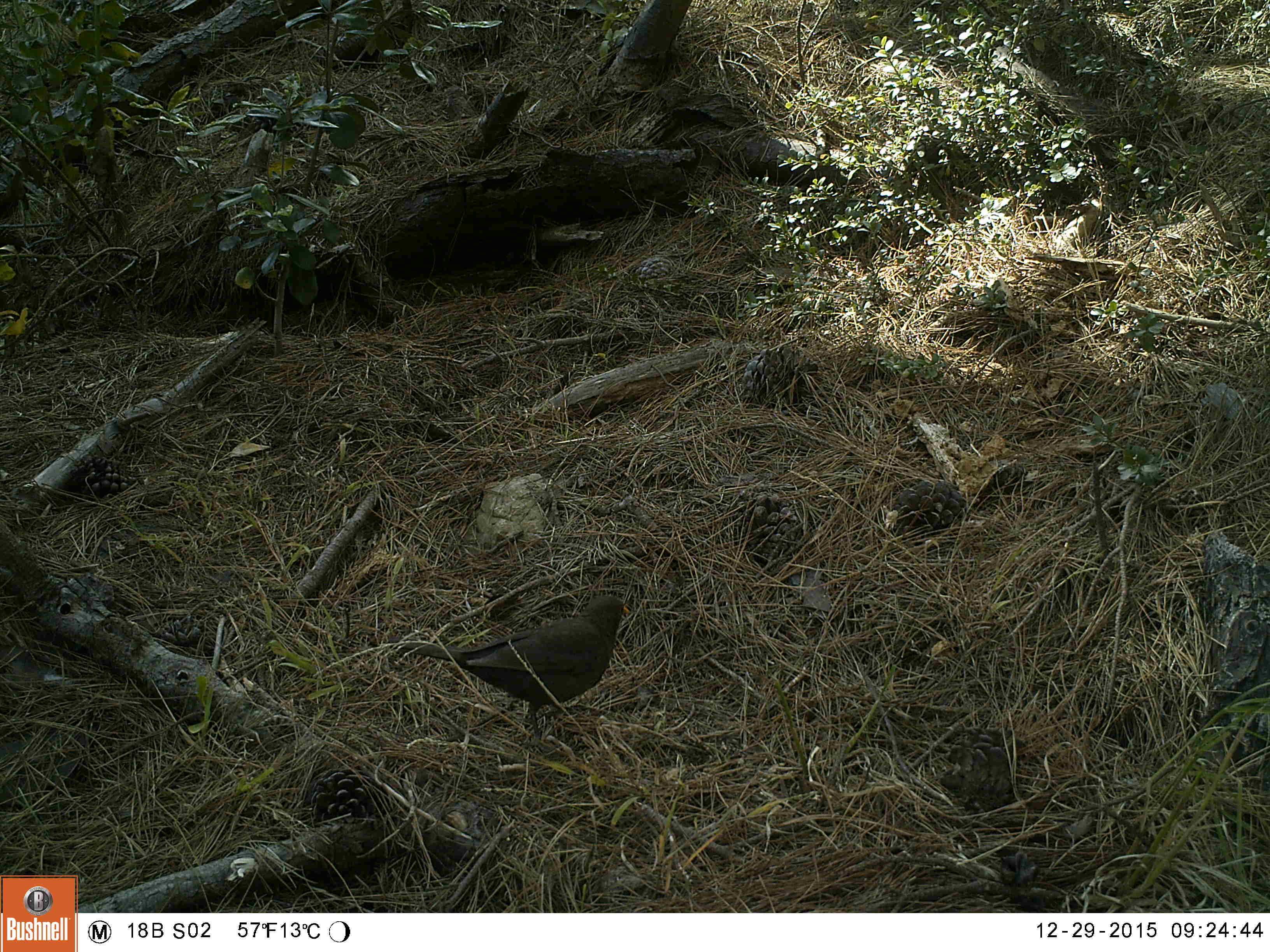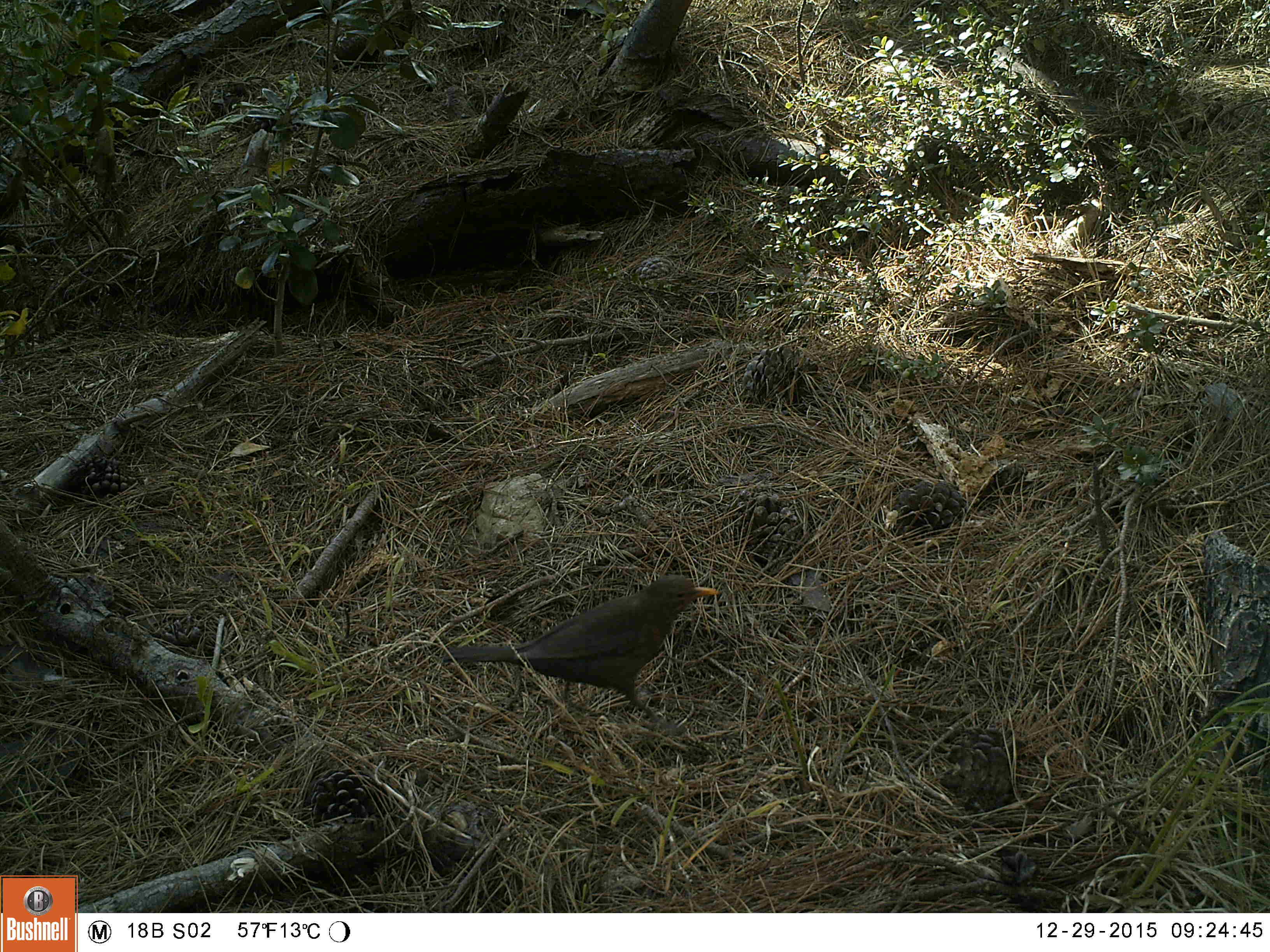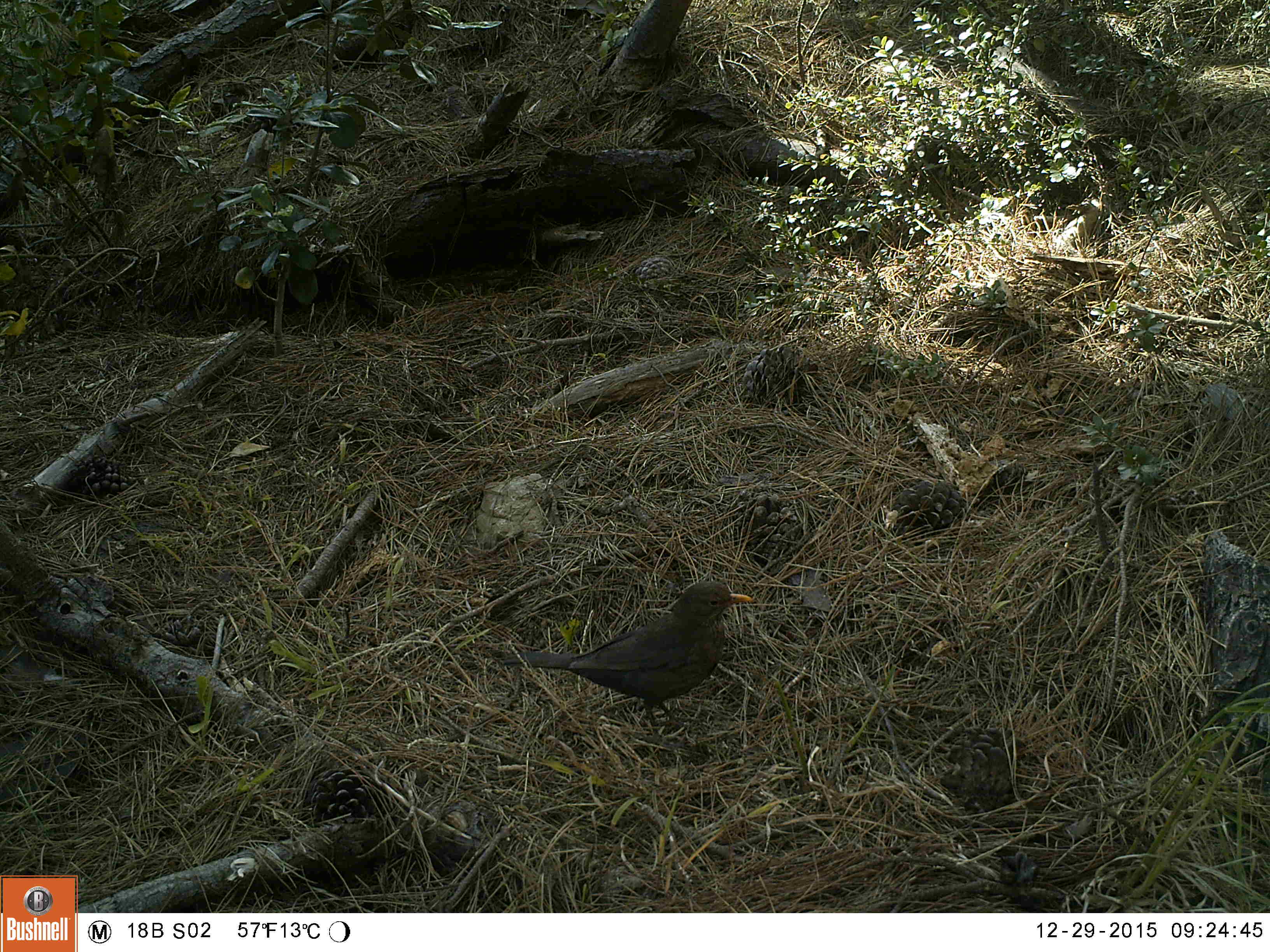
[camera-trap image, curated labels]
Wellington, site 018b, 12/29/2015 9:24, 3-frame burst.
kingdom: Animalia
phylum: Chordata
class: Aves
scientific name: Aves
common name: bird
Bird (Aves).